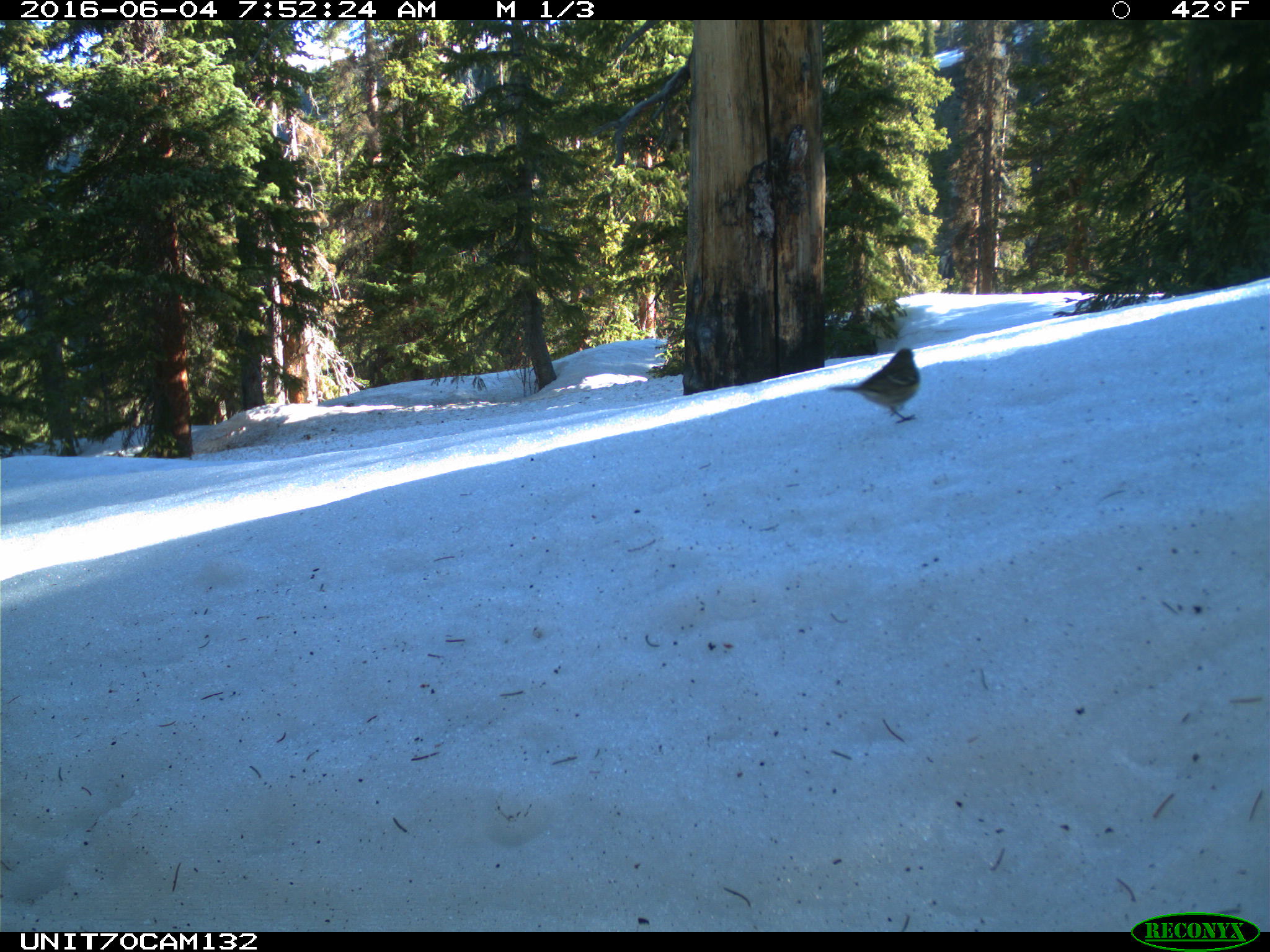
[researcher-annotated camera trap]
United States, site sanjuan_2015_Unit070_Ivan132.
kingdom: Animalia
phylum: Chordata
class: Aves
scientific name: Aves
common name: birds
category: unidentified bird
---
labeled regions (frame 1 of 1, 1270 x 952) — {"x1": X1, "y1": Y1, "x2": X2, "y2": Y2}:
animal: {"x1": 827, "y1": 347, "x2": 921, "y2": 425}